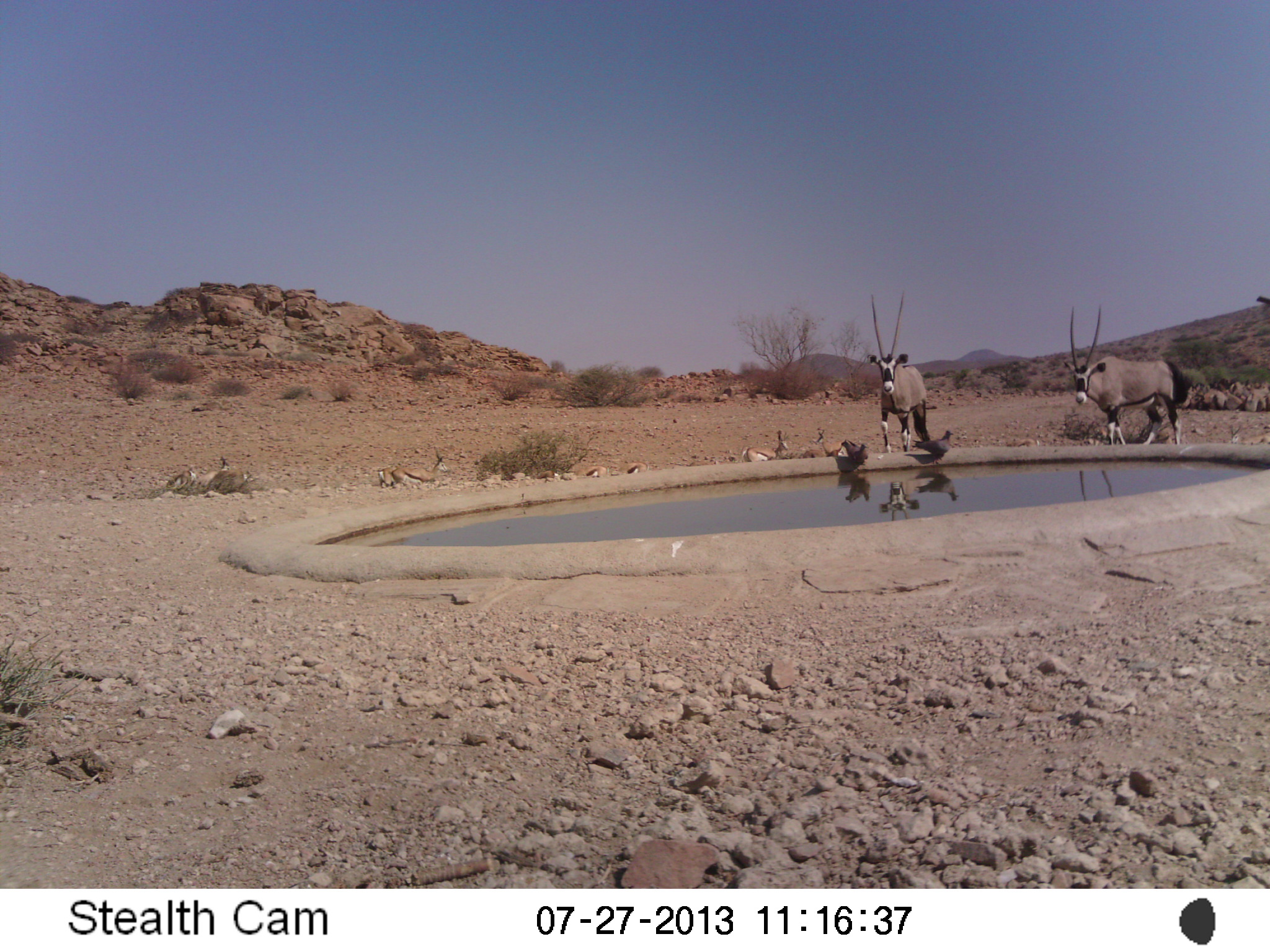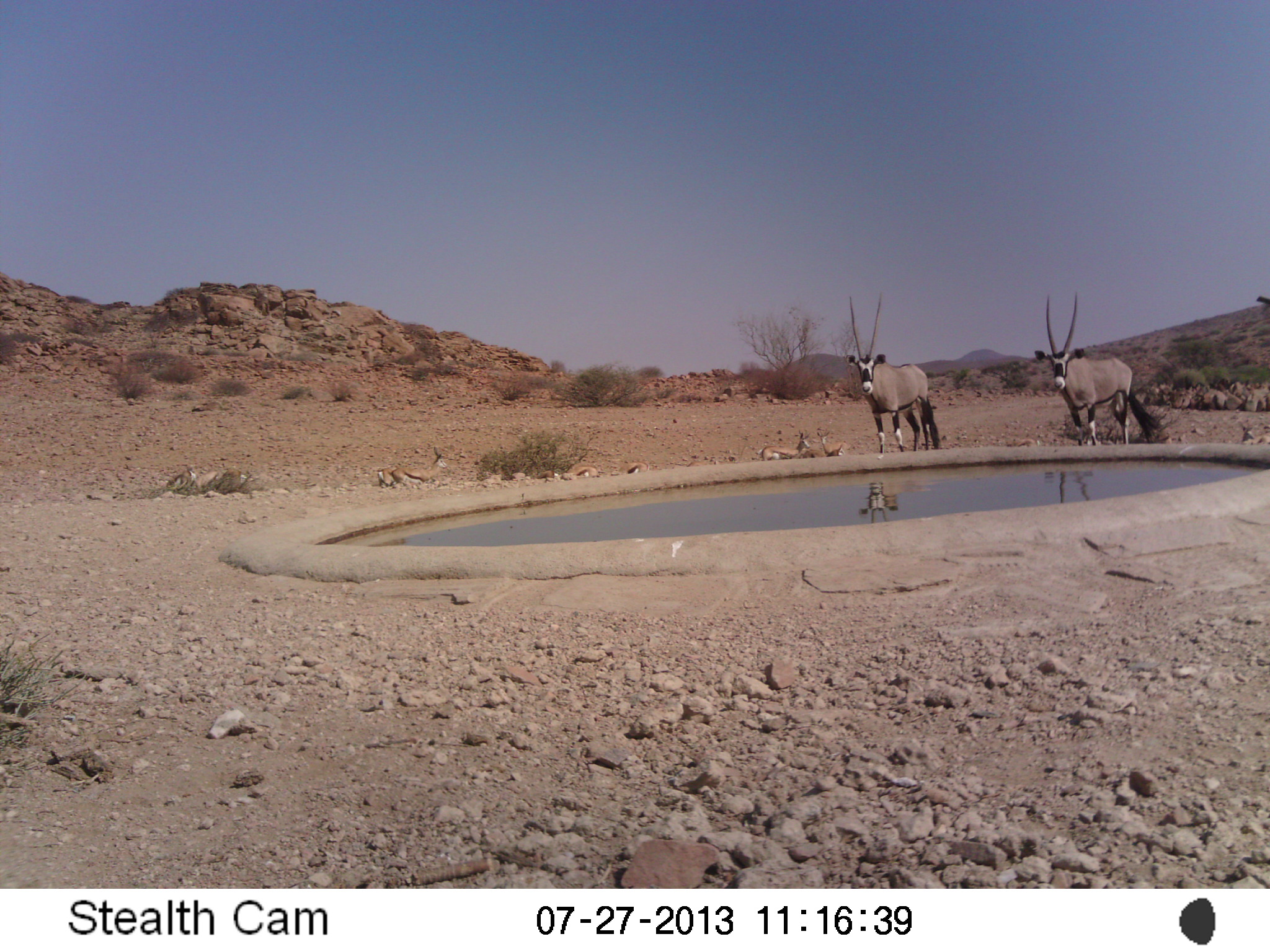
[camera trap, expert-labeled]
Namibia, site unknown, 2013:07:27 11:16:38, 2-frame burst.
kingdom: Animalia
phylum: Chordata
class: Mammalia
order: Artiodactyla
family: Bovidae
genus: Oryx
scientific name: Oryx gazella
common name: gemsbok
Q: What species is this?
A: Oryx gazella (gemsbok).